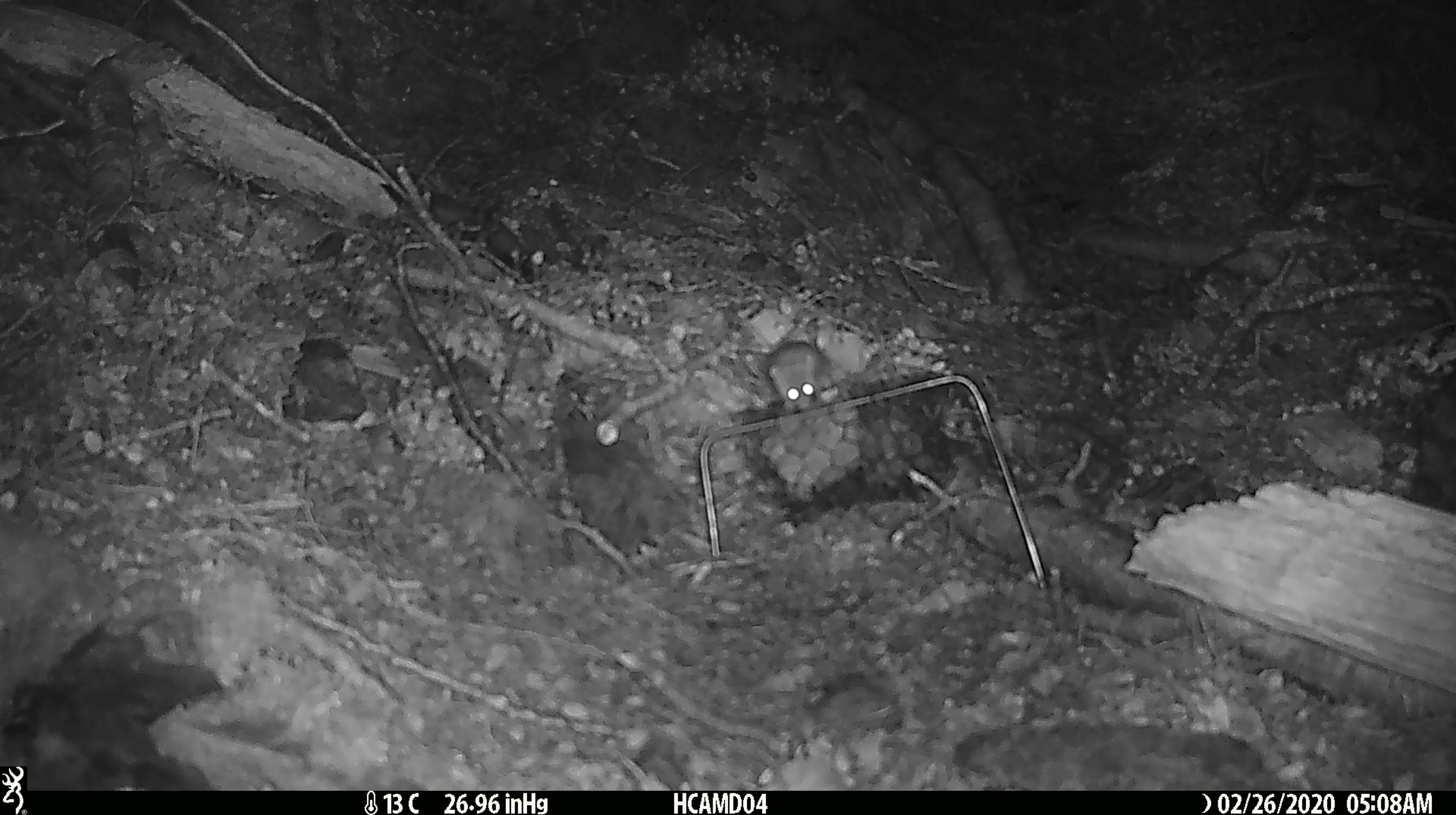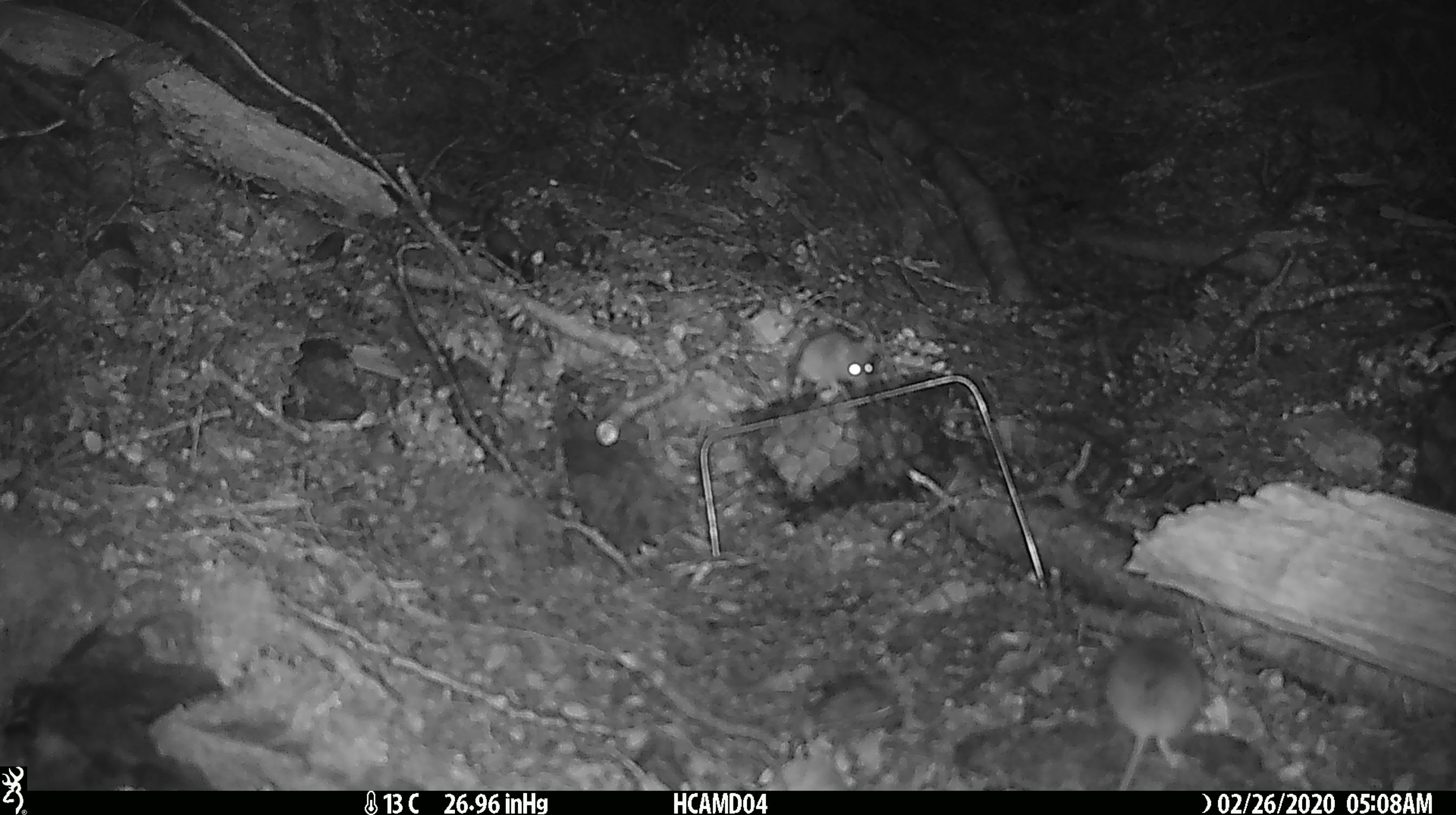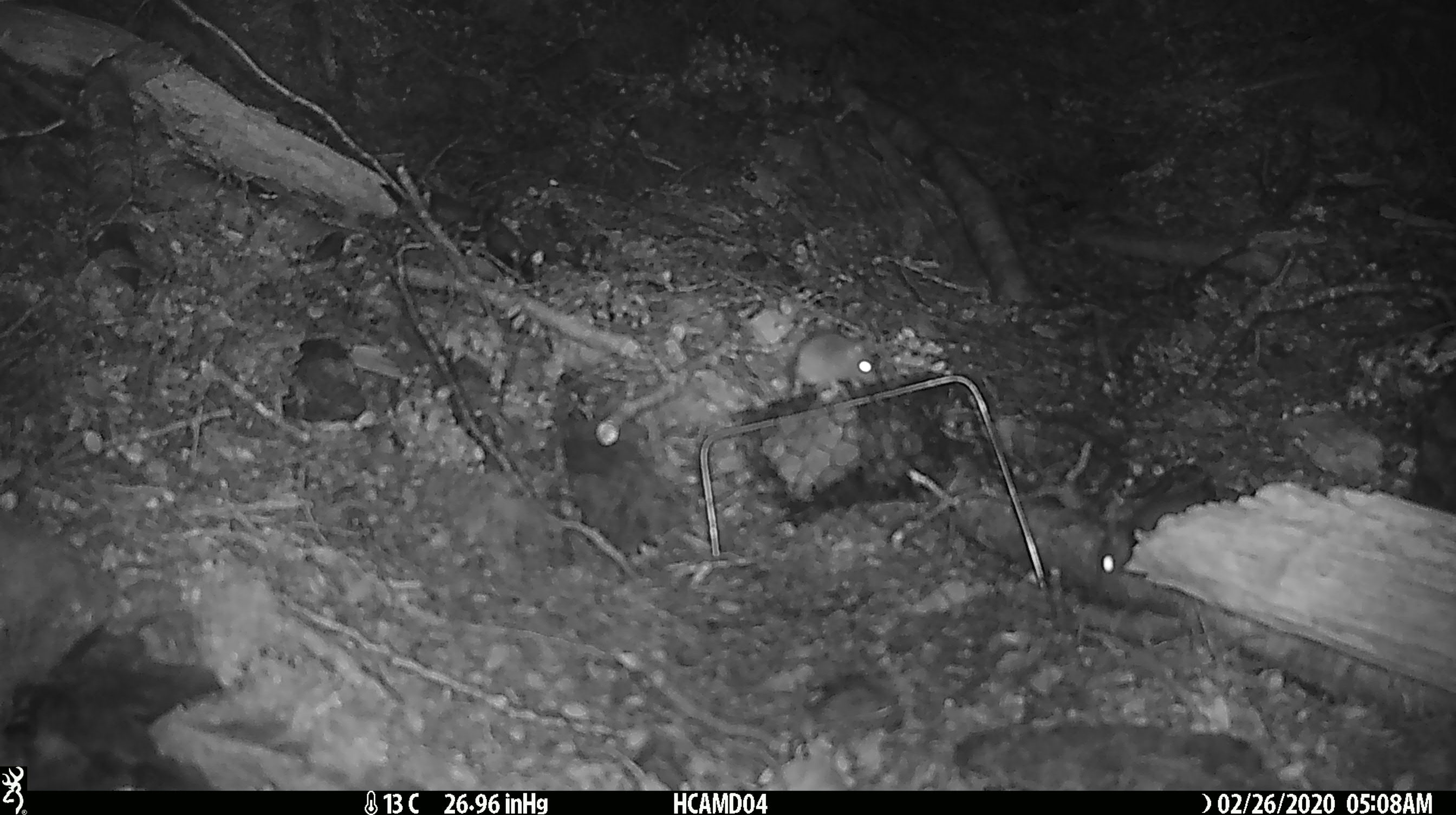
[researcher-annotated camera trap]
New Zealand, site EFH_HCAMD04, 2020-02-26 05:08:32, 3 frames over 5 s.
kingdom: Animalia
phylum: Chordata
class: Mammalia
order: Rodentia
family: Muridae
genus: Mus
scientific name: Mus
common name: mouse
Mouse (Mus).